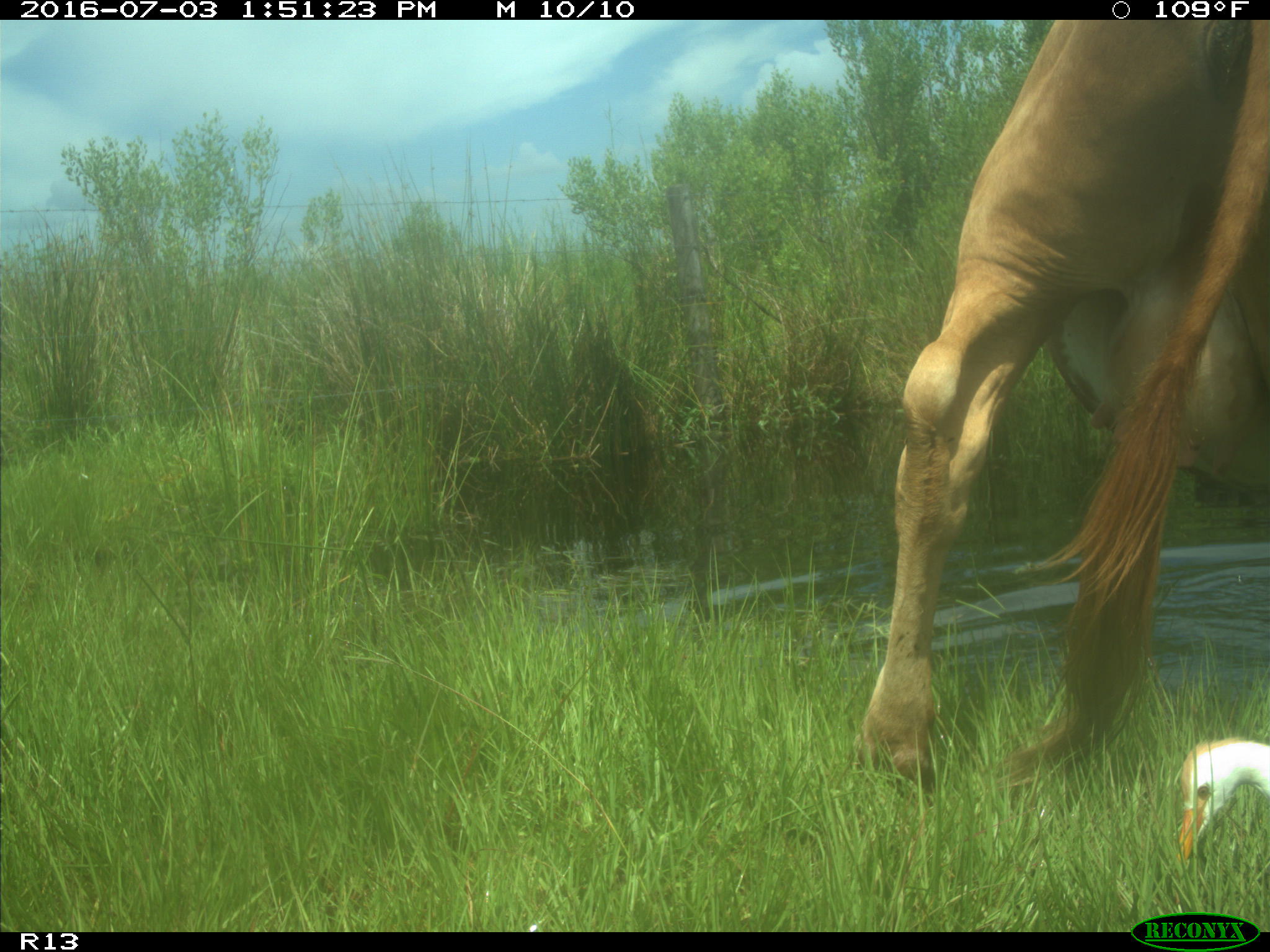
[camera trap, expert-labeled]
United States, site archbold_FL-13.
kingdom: Animalia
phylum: Chordata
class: Mammalia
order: Artiodactyla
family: Bovidae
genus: Bos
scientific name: Bos taurus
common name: domestic cow